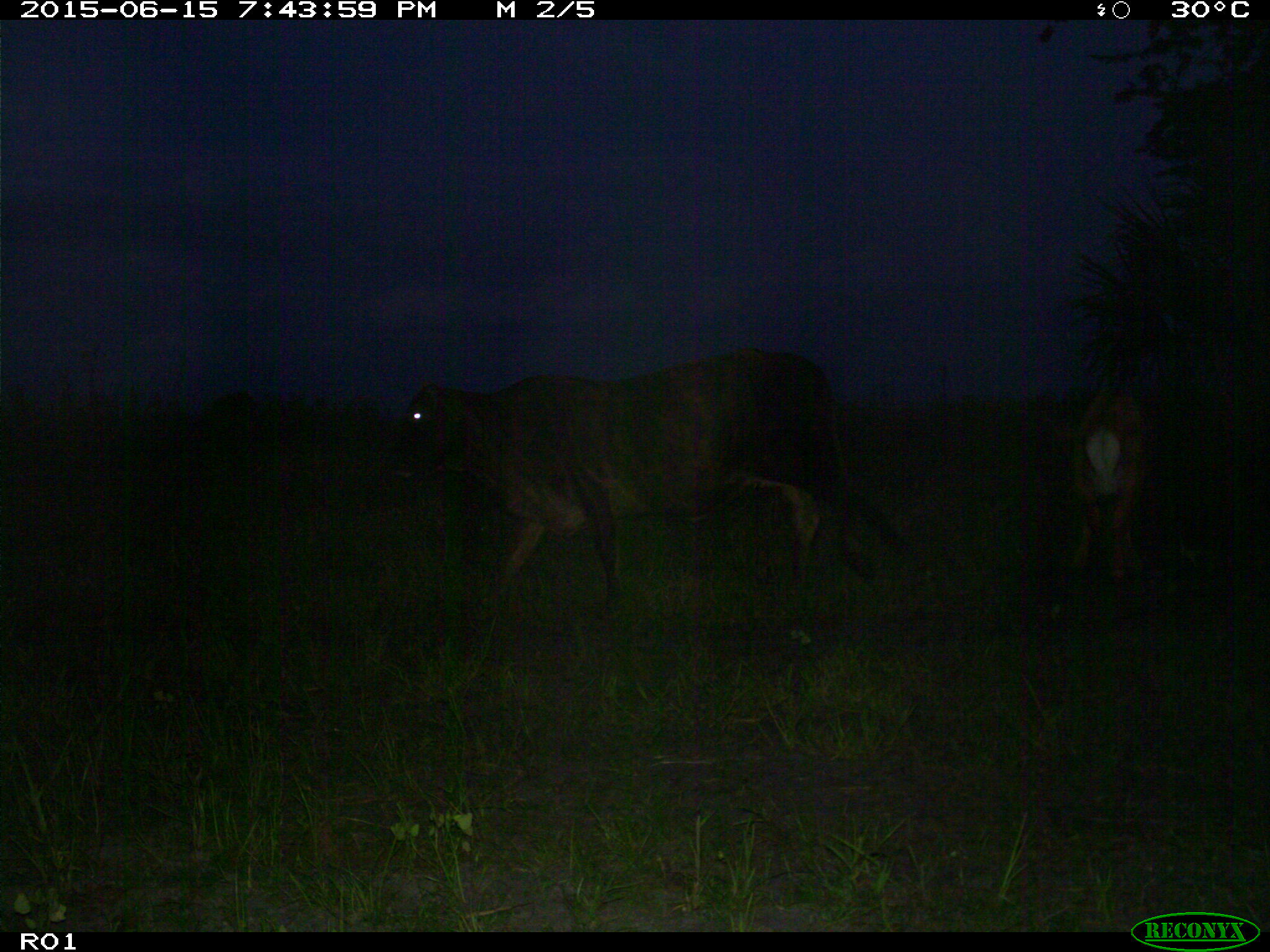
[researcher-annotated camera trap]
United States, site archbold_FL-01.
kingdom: Animalia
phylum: Chordata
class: Mammalia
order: Artiodactyla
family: Bovidae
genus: Bos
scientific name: Bos taurus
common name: domestic cow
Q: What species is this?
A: Bos taurus (domestic cow).